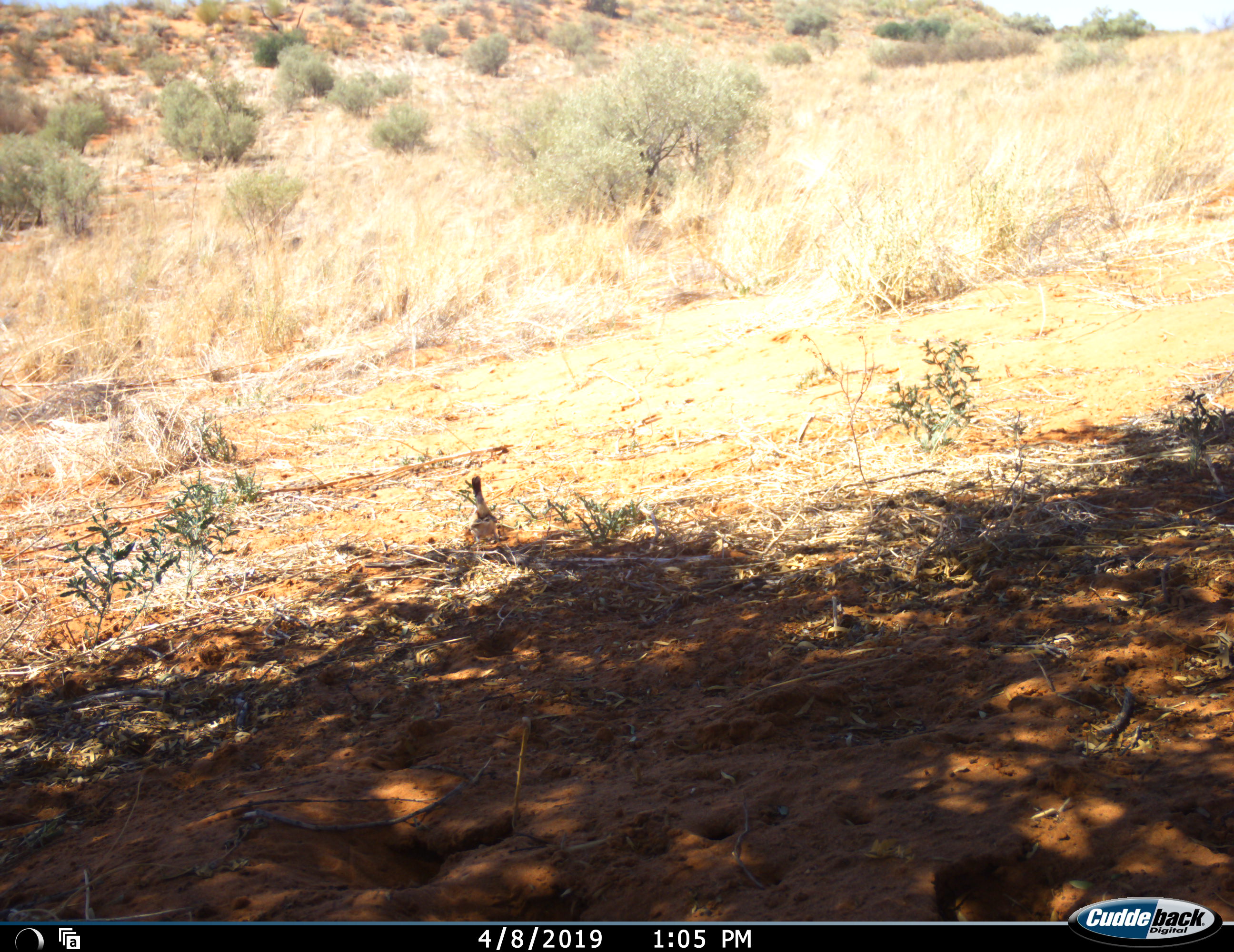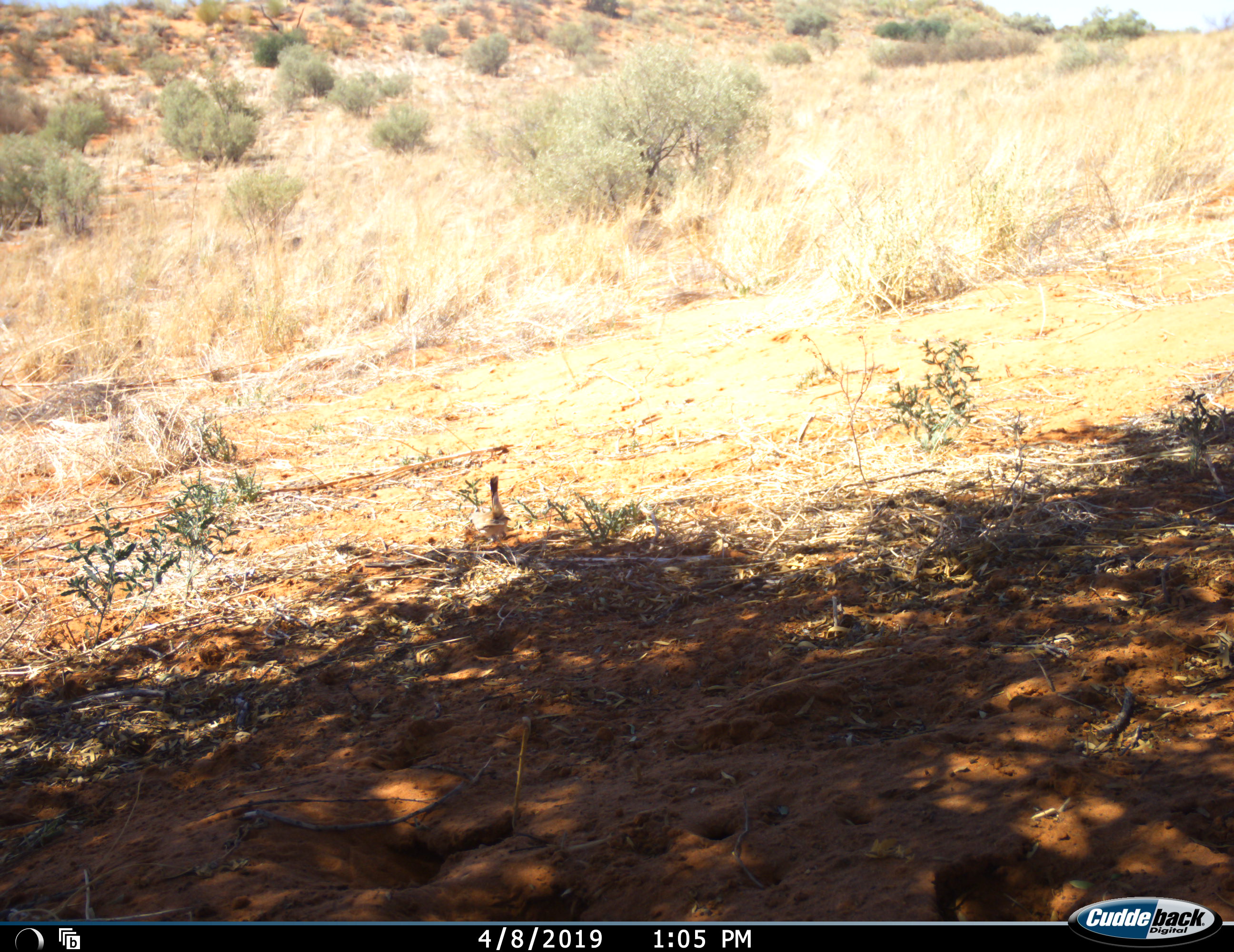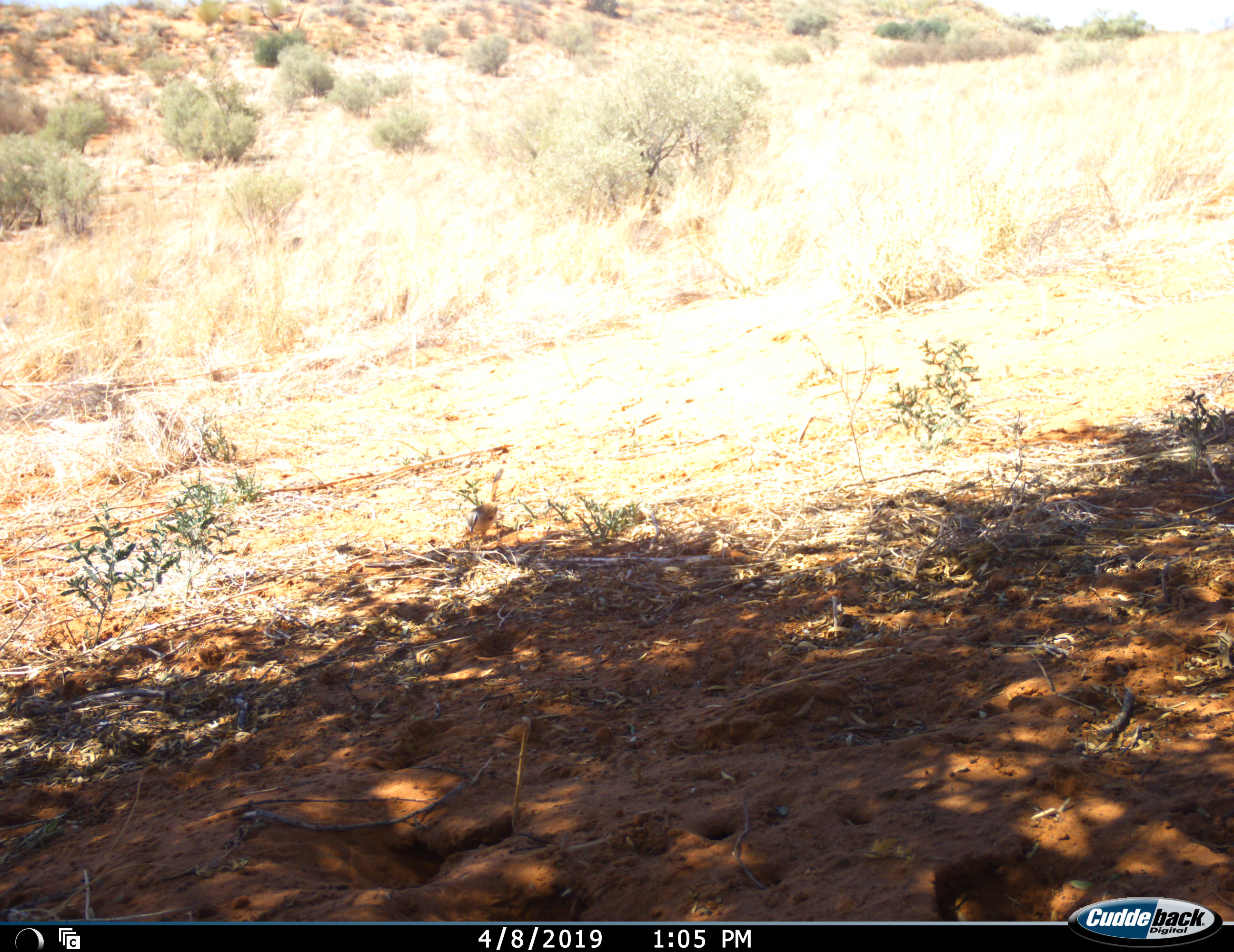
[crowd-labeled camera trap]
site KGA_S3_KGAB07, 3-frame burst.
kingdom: Animalia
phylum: Chordata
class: Aves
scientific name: Aves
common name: bird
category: birdother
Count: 1.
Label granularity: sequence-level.